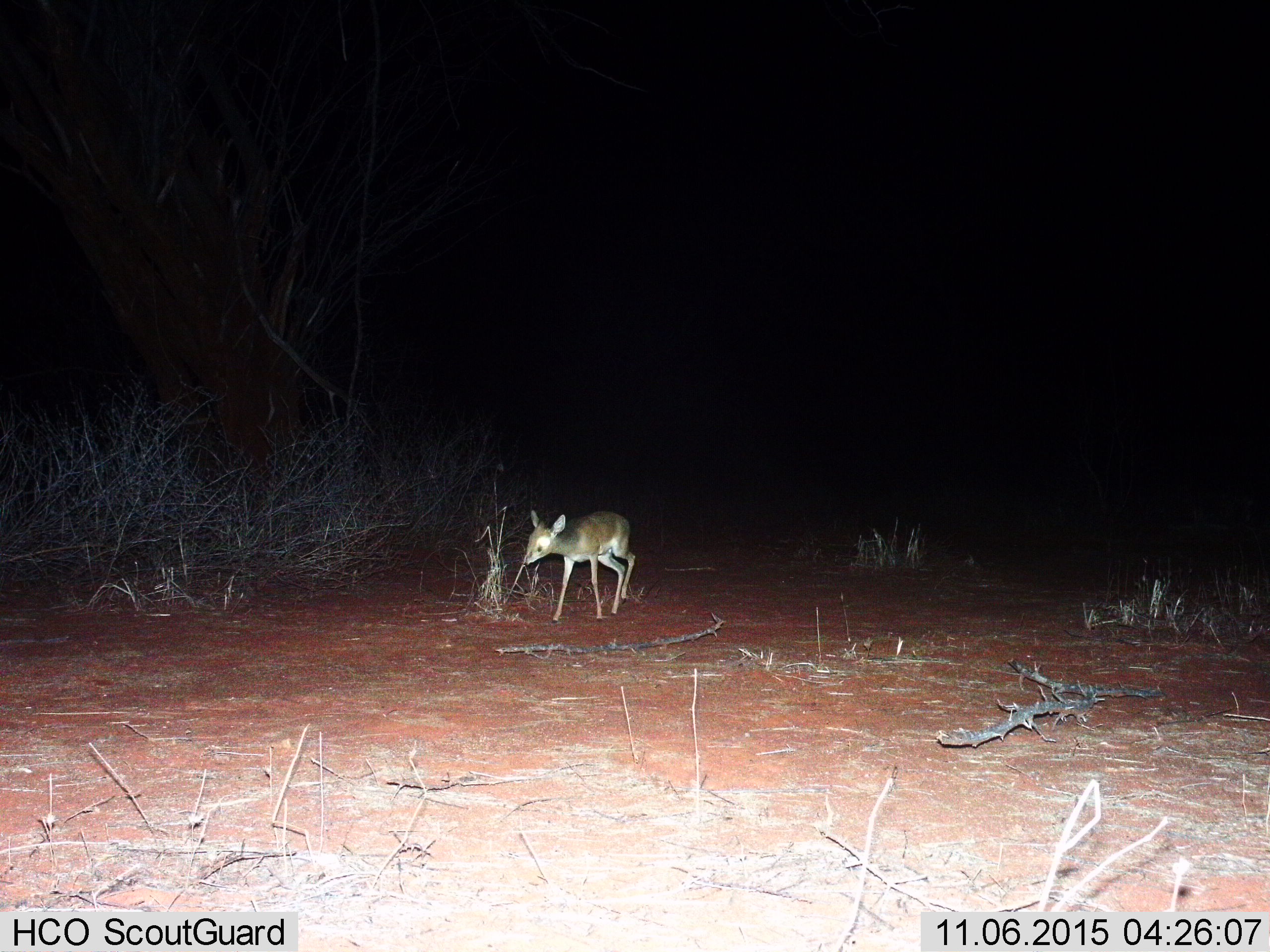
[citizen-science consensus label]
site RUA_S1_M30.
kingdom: Animalia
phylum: Chordata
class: Mammalia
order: Artiodactyla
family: Bovidae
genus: Madoqua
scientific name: Madoqua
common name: dik-dik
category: dikdik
Dikdik (dik-dik) (Madoqua), count 1. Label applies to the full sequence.